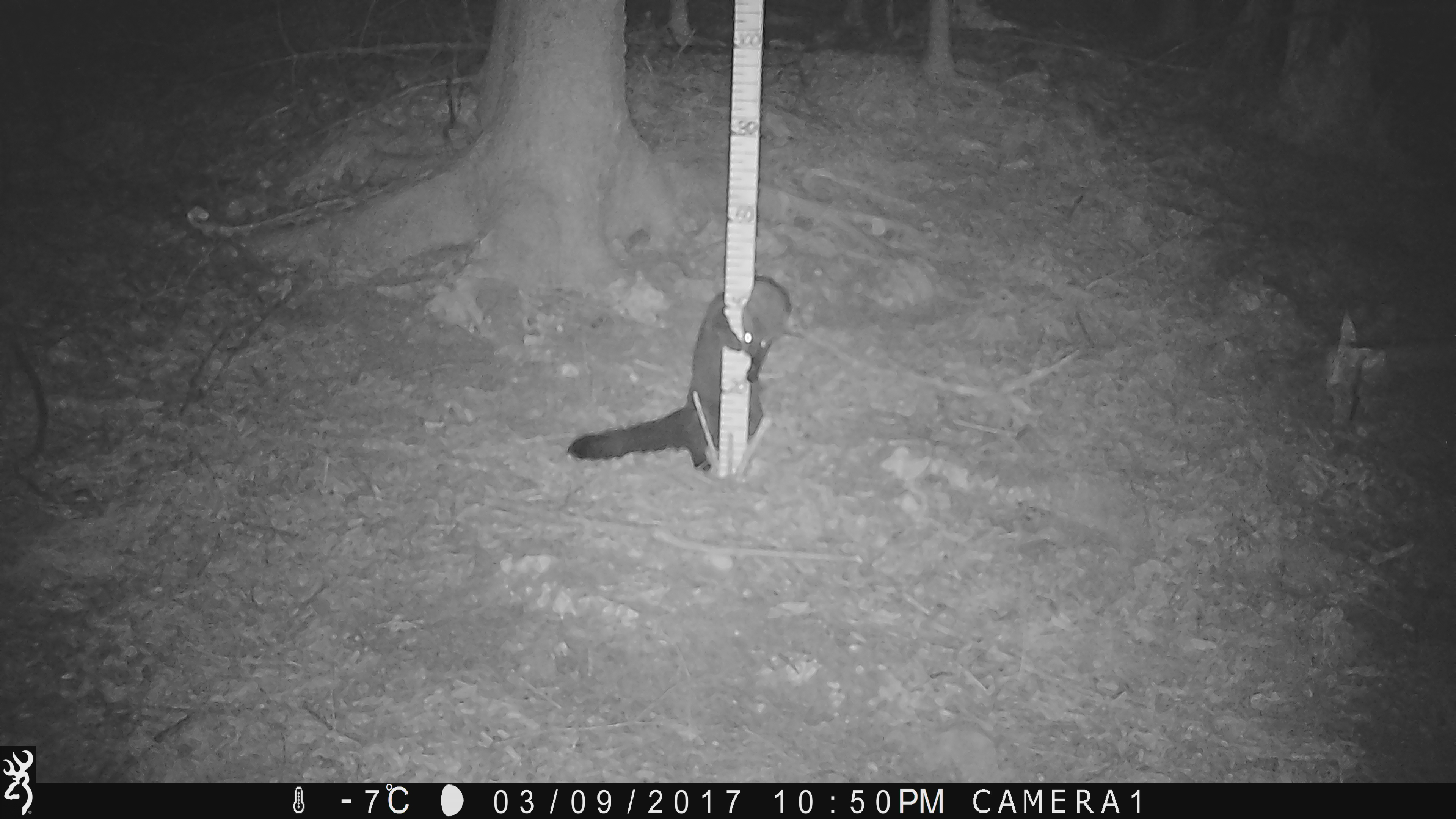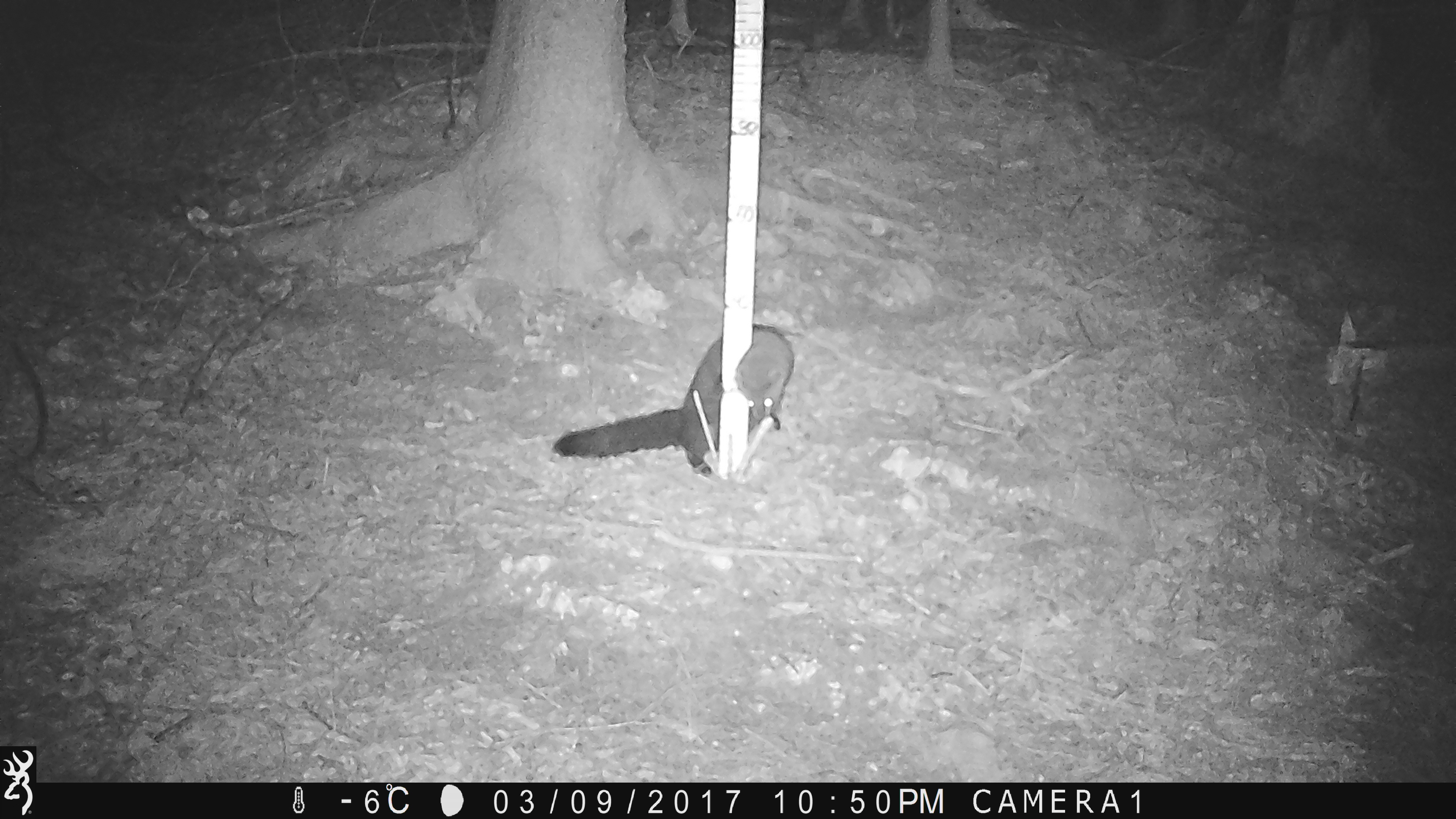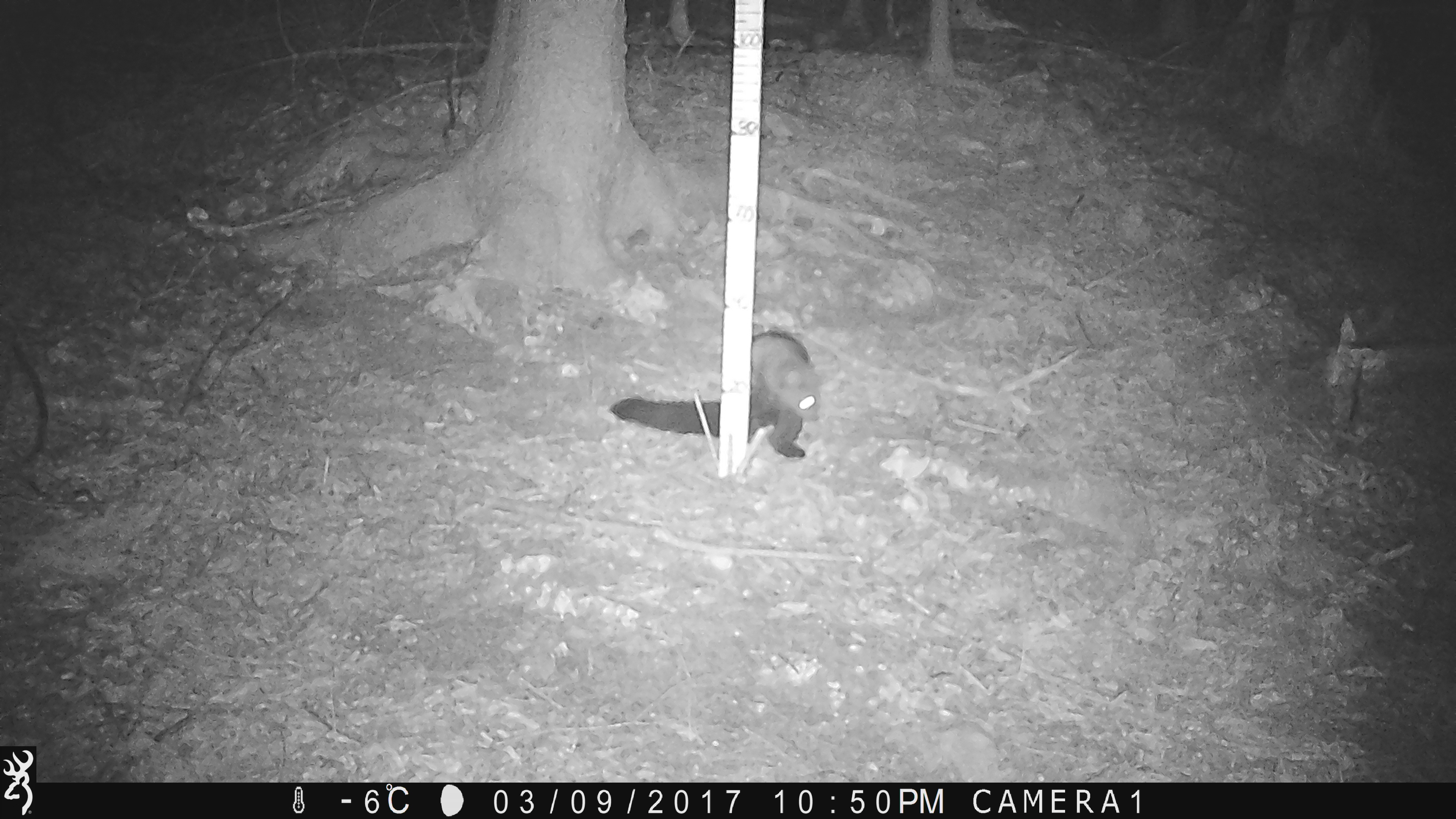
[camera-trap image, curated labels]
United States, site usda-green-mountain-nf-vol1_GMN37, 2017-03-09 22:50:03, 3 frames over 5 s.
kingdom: Animalia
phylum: Chordata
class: Mammalia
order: Carnivora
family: Mustelidae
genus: Pekania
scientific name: Pekania pennanti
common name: fisher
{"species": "fisher (Pekania pennanti)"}